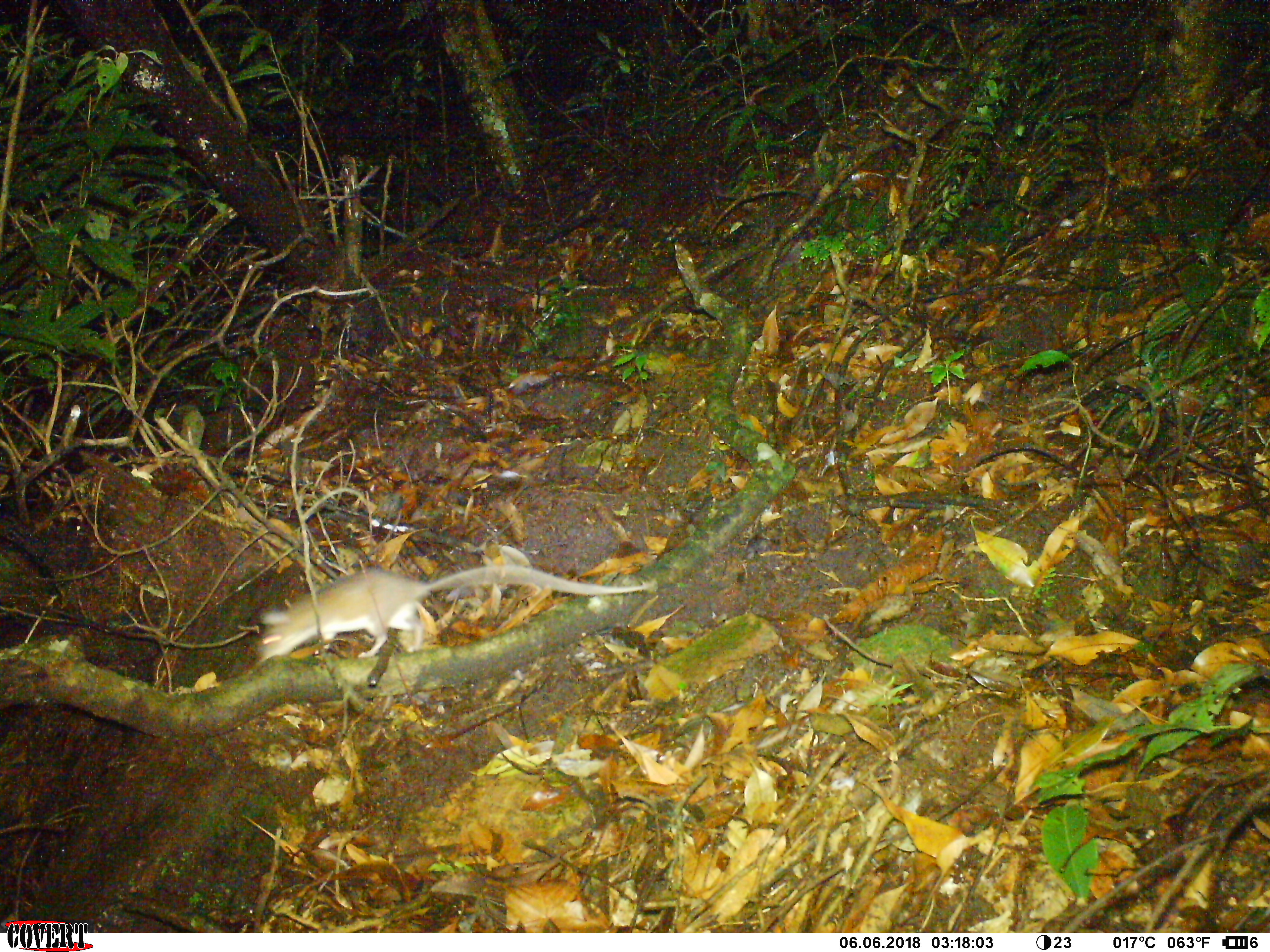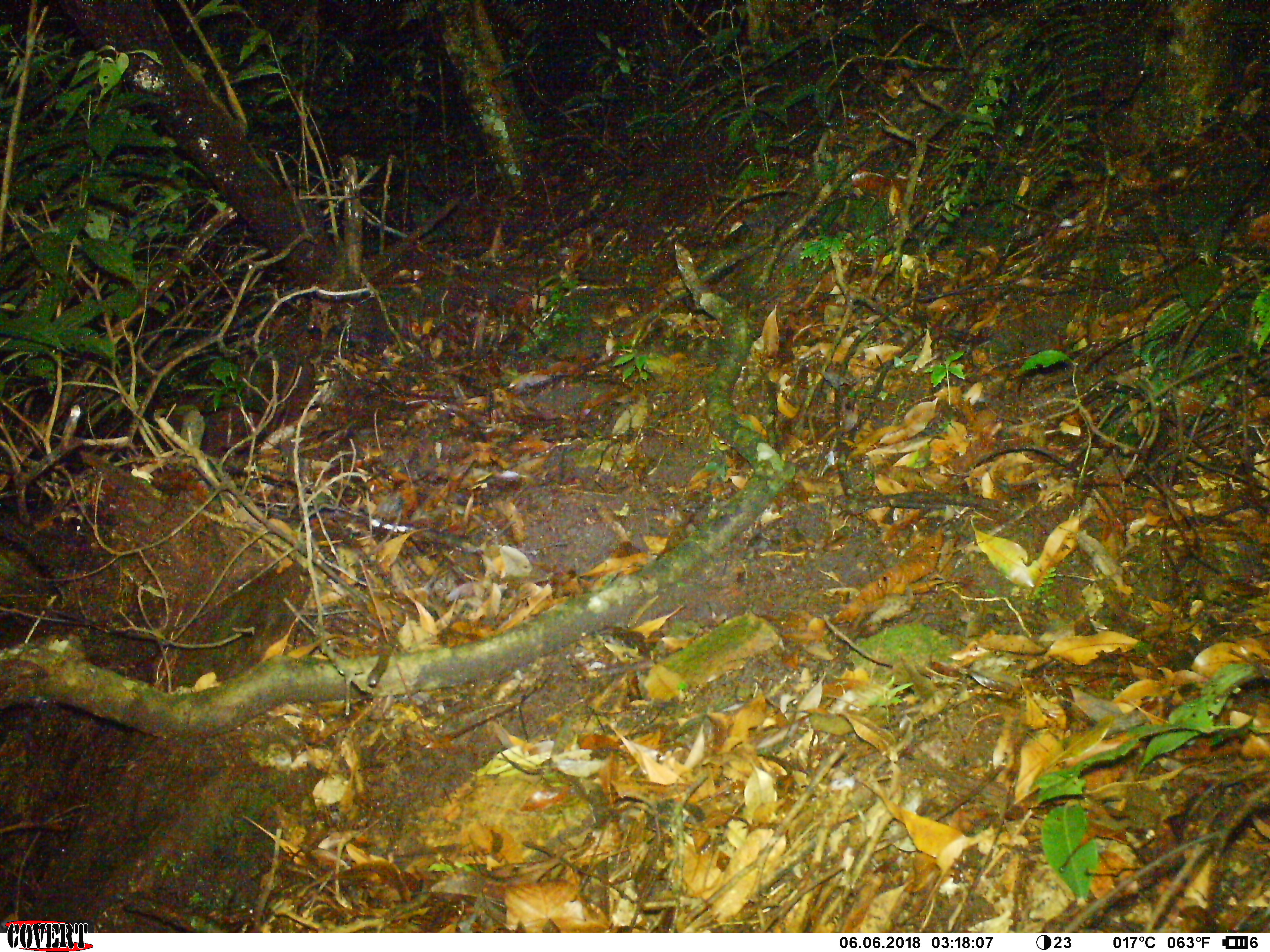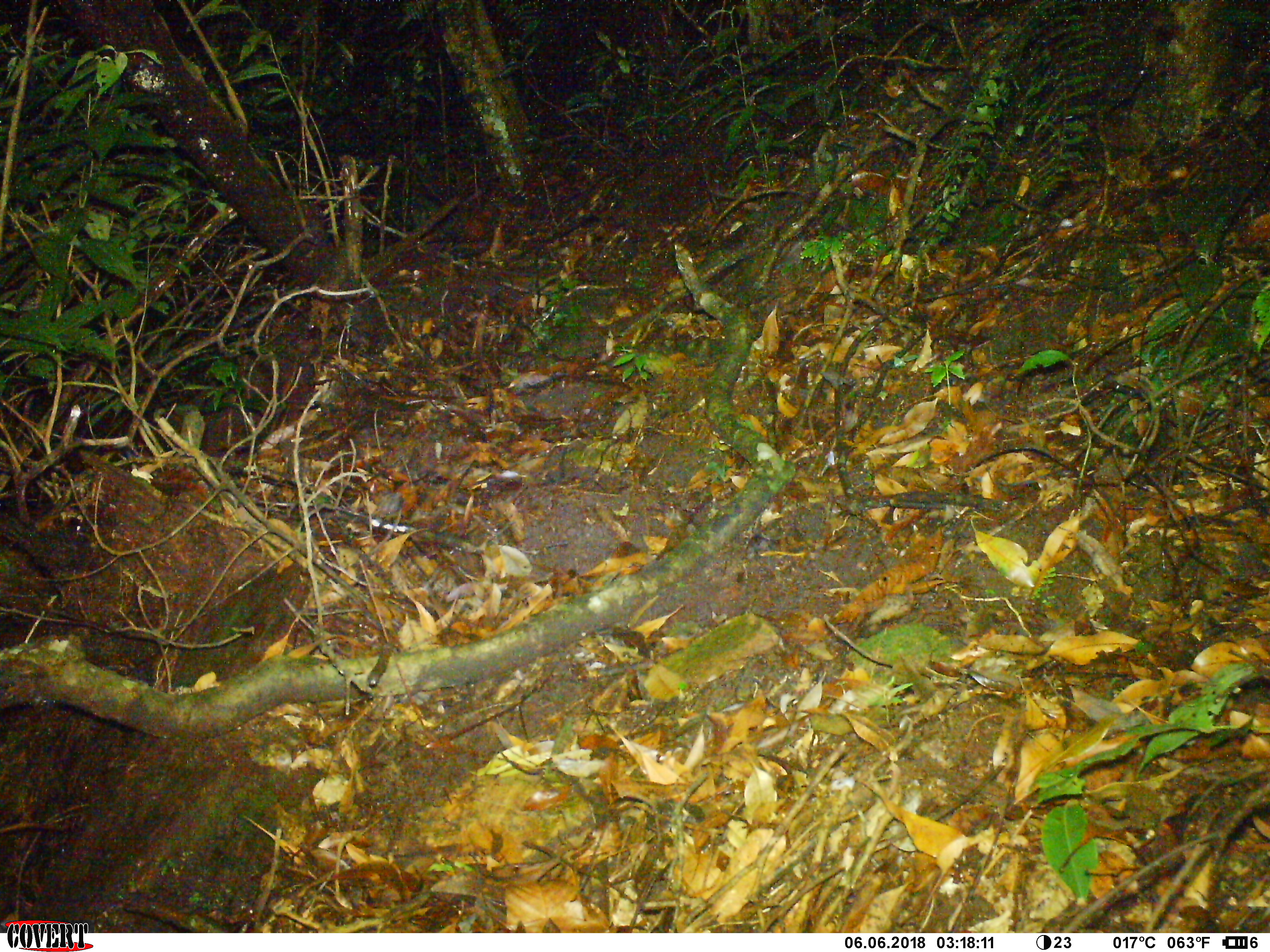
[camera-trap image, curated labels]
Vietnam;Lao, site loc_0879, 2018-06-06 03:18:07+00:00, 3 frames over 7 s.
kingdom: Animalia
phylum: Chordata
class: Mammalia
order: Rodentia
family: Muridae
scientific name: Muridae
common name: old-world mice and rats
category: unidentified murid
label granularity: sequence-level